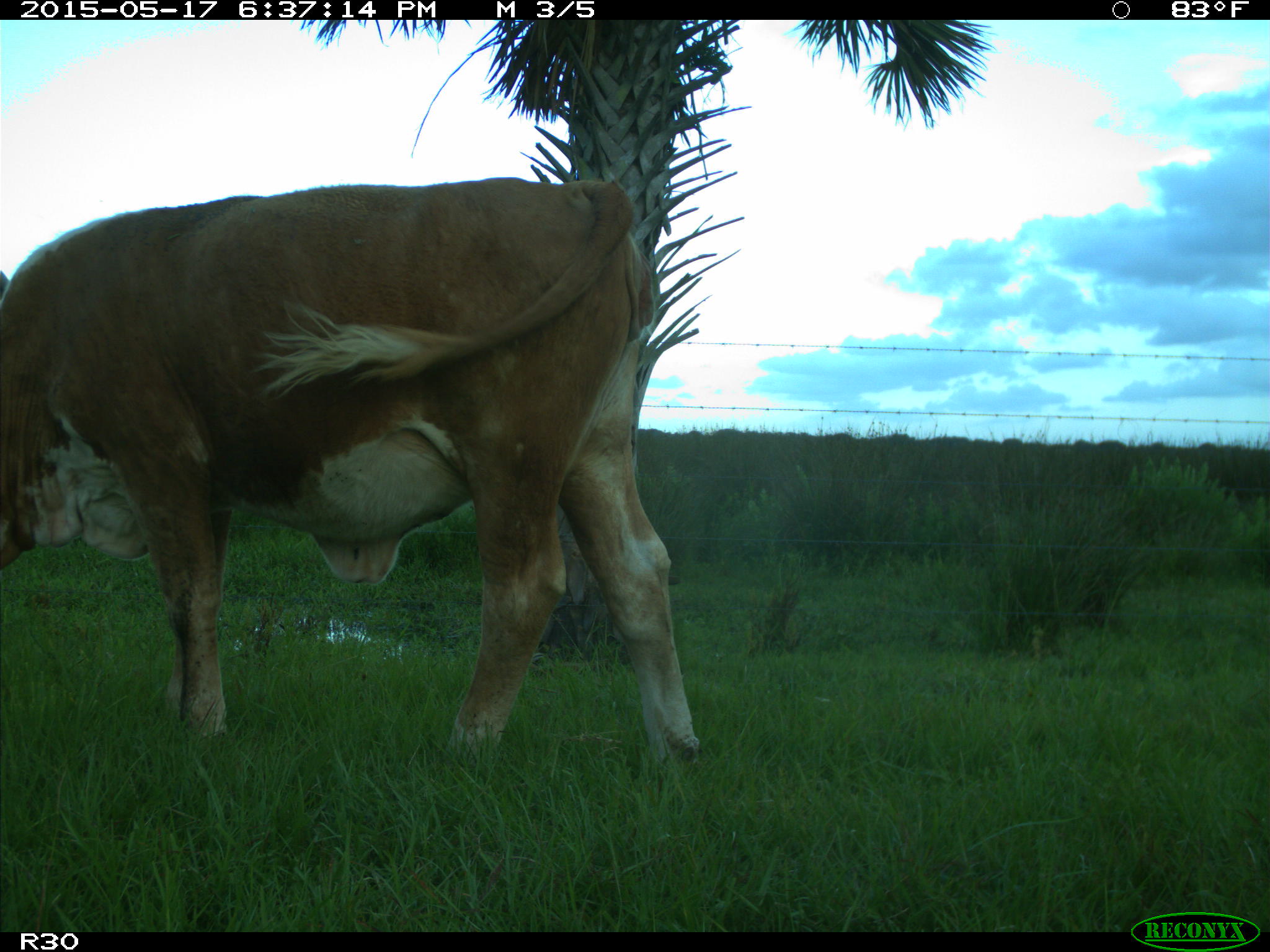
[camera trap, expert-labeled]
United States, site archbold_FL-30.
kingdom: Animalia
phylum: Chordata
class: Mammalia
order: Artiodactyla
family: Bovidae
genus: Bos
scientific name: Bos taurus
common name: domestic cow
Bos taurus (domestic cow).